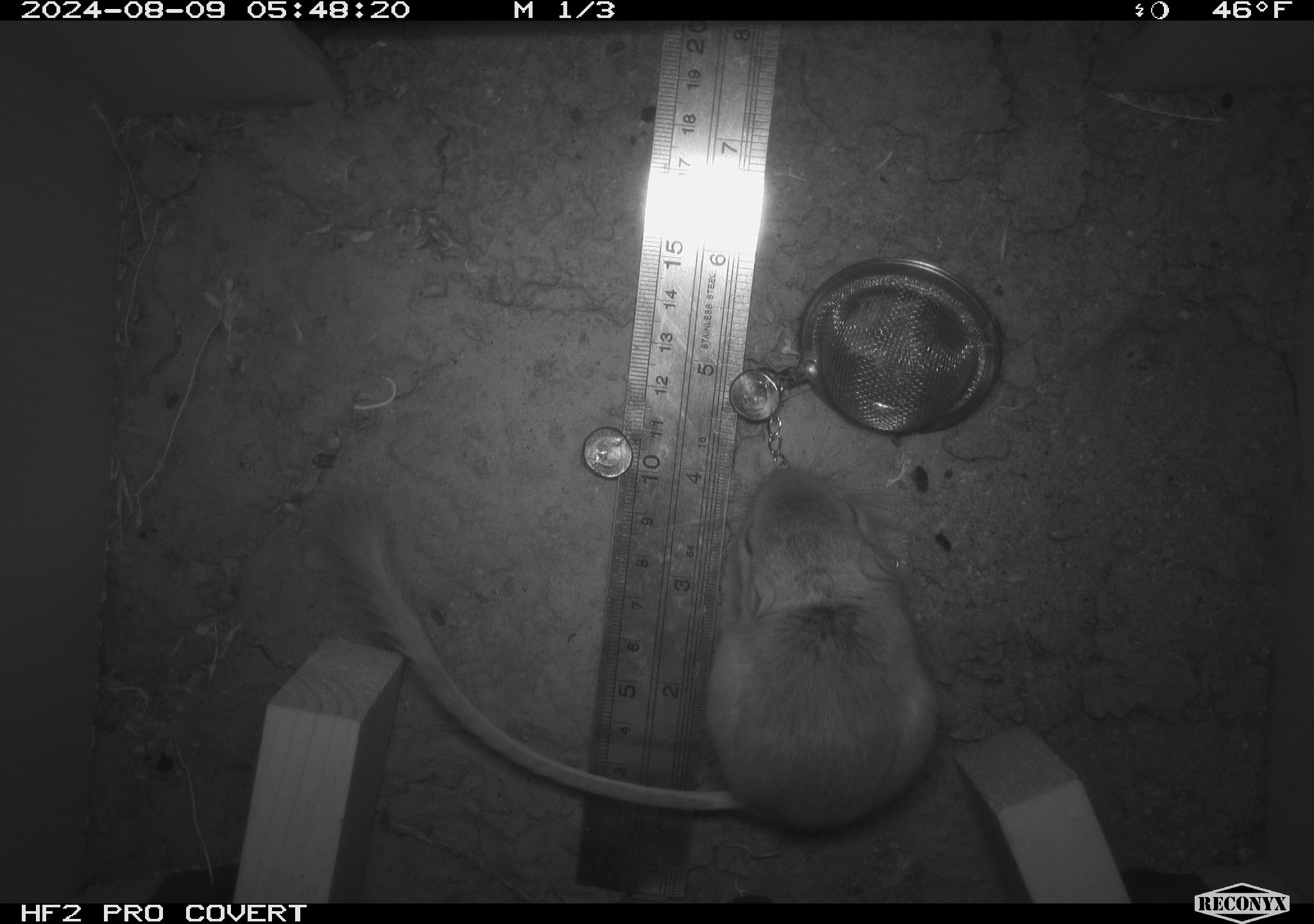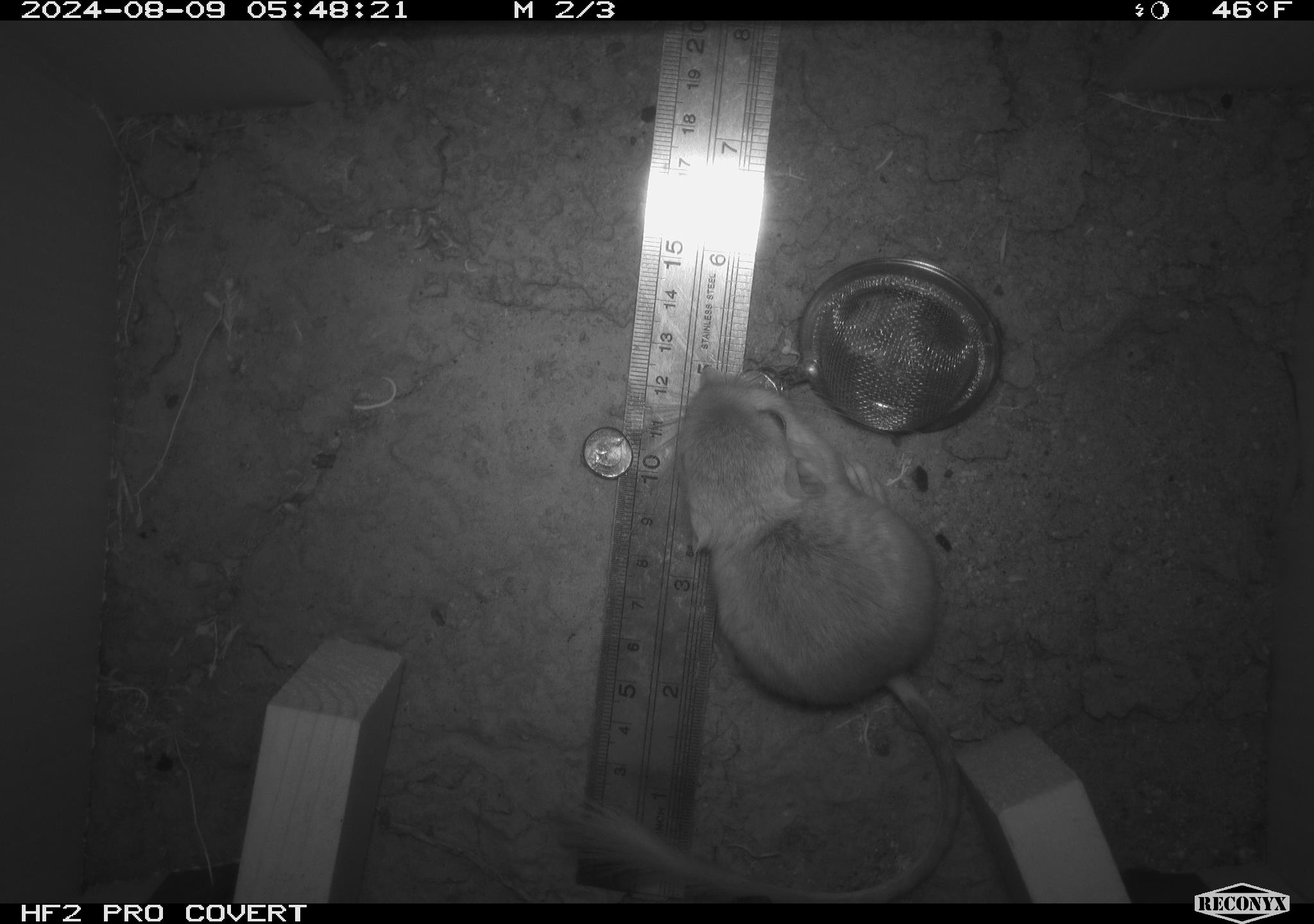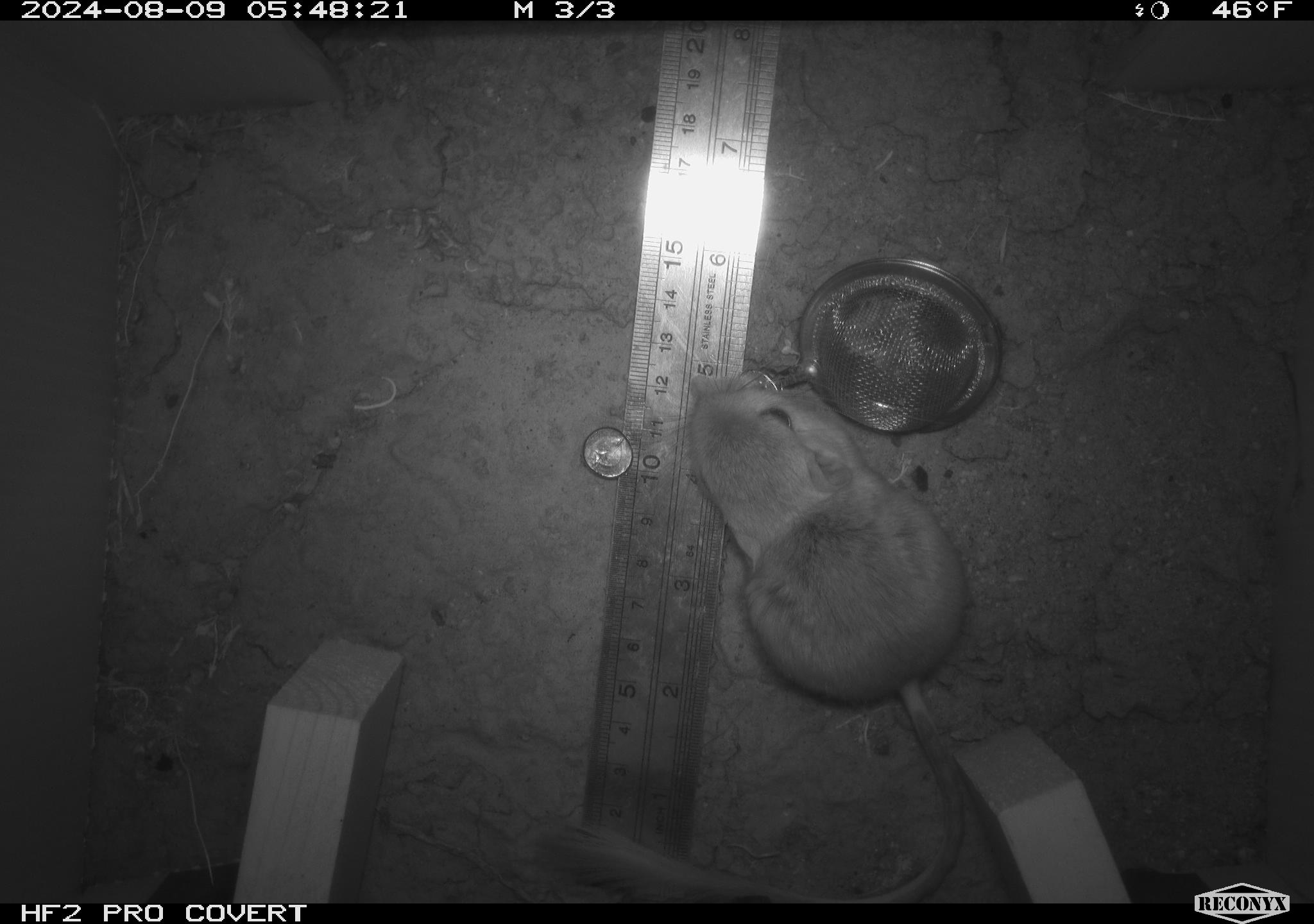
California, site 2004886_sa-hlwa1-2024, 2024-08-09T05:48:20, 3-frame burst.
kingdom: Animalia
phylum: Chordata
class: Mammalia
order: Rodentia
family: Heteromyidae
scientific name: Heteromyidae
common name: kangaroo rats and pocket mice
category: heteromyidae family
Heteromyidae family (kangaroo rats and pocket mice) (Heteromyidae).